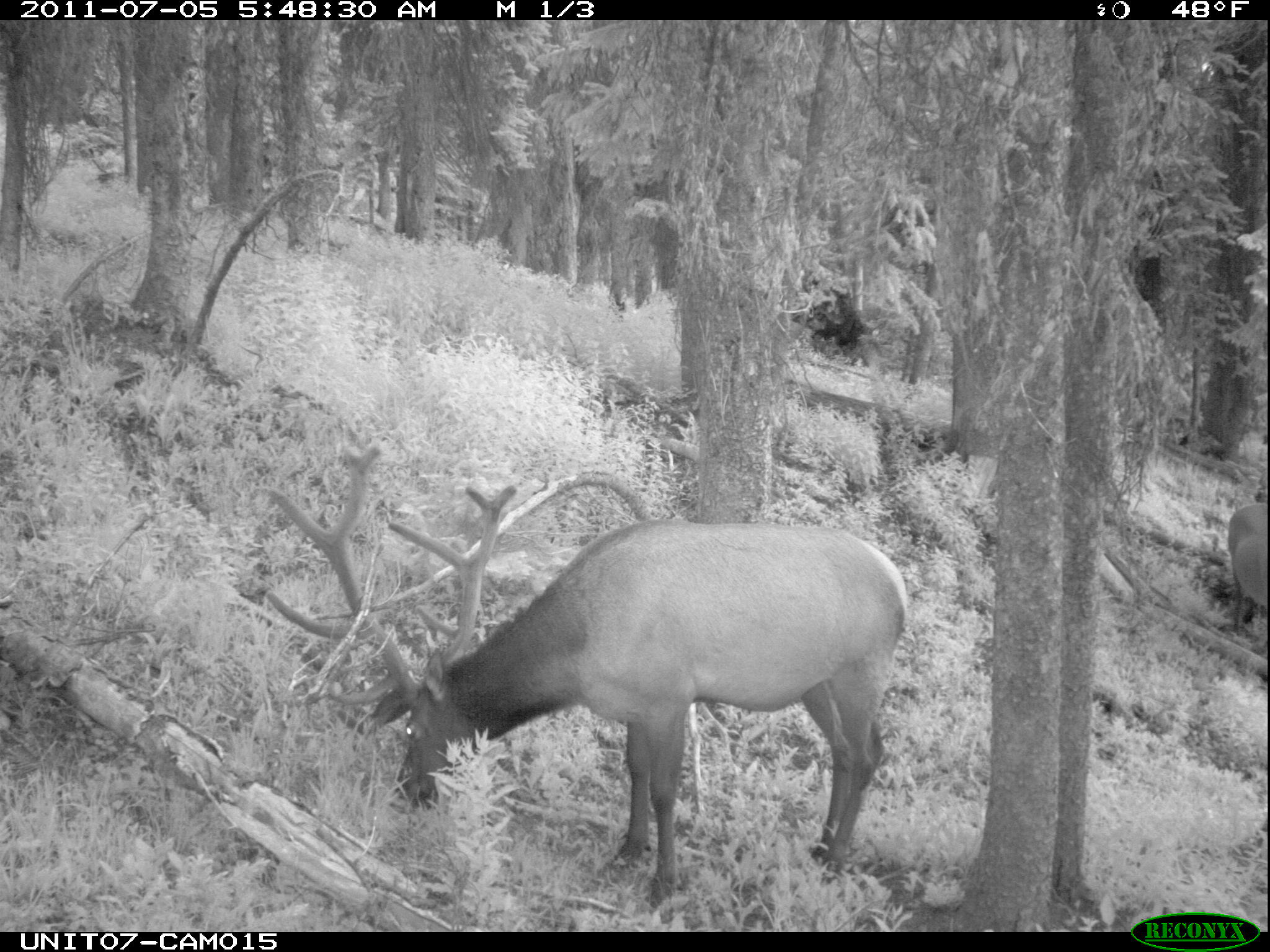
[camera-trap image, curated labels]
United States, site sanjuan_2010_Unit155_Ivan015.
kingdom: Animalia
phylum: Chordata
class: Mammalia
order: Artiodactyla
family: Cervidae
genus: Cervus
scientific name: Cervus elaphus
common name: red deer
Cervus elaphus (red deer).